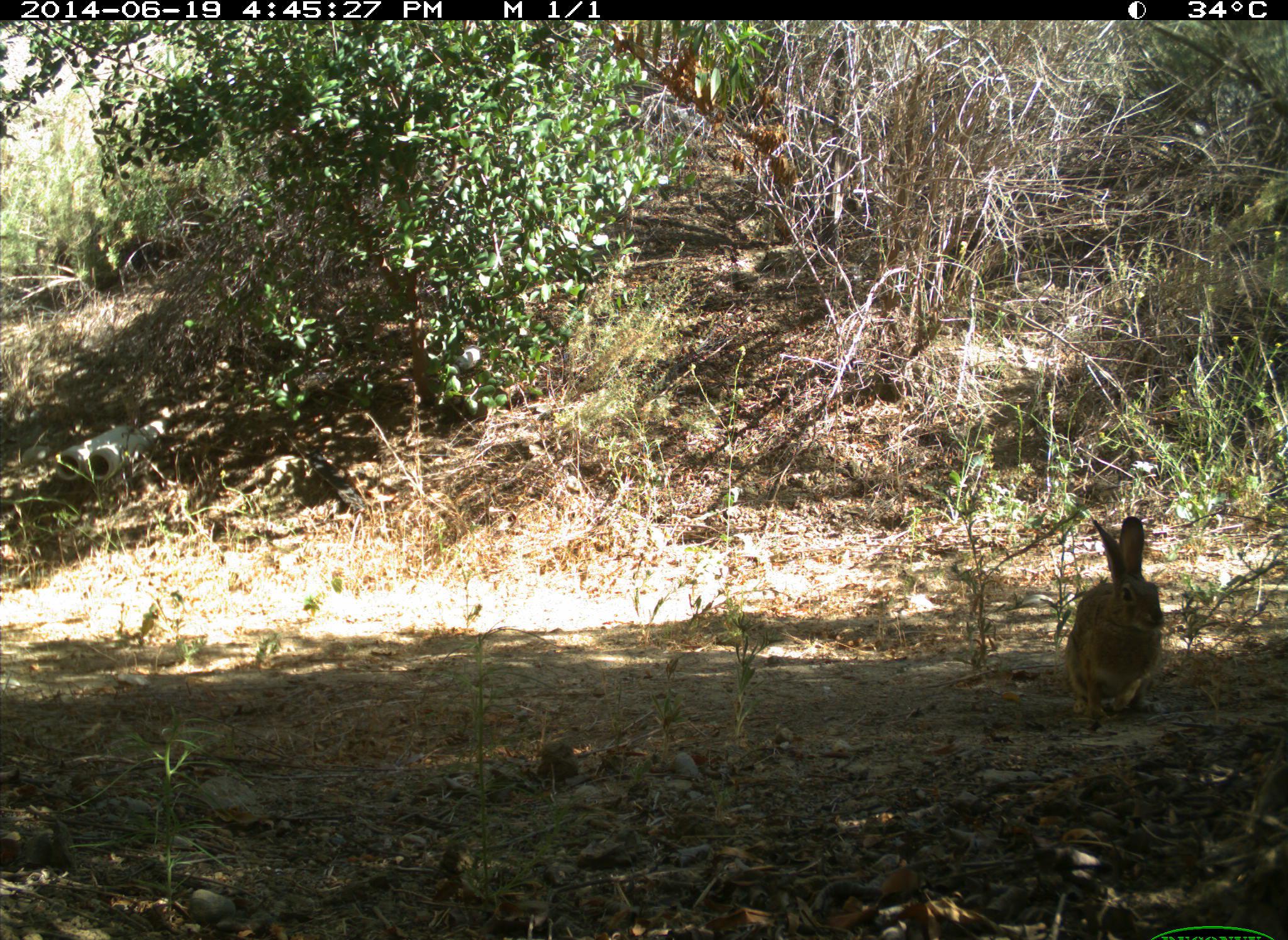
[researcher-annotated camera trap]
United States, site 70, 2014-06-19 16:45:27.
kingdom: Animalia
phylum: Chordata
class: Mammalia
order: Lagomorpha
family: Leporidae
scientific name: Leporidae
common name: rabbits and hares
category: rabbit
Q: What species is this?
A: Rabbit (rabbits and hares) (Leporidae).